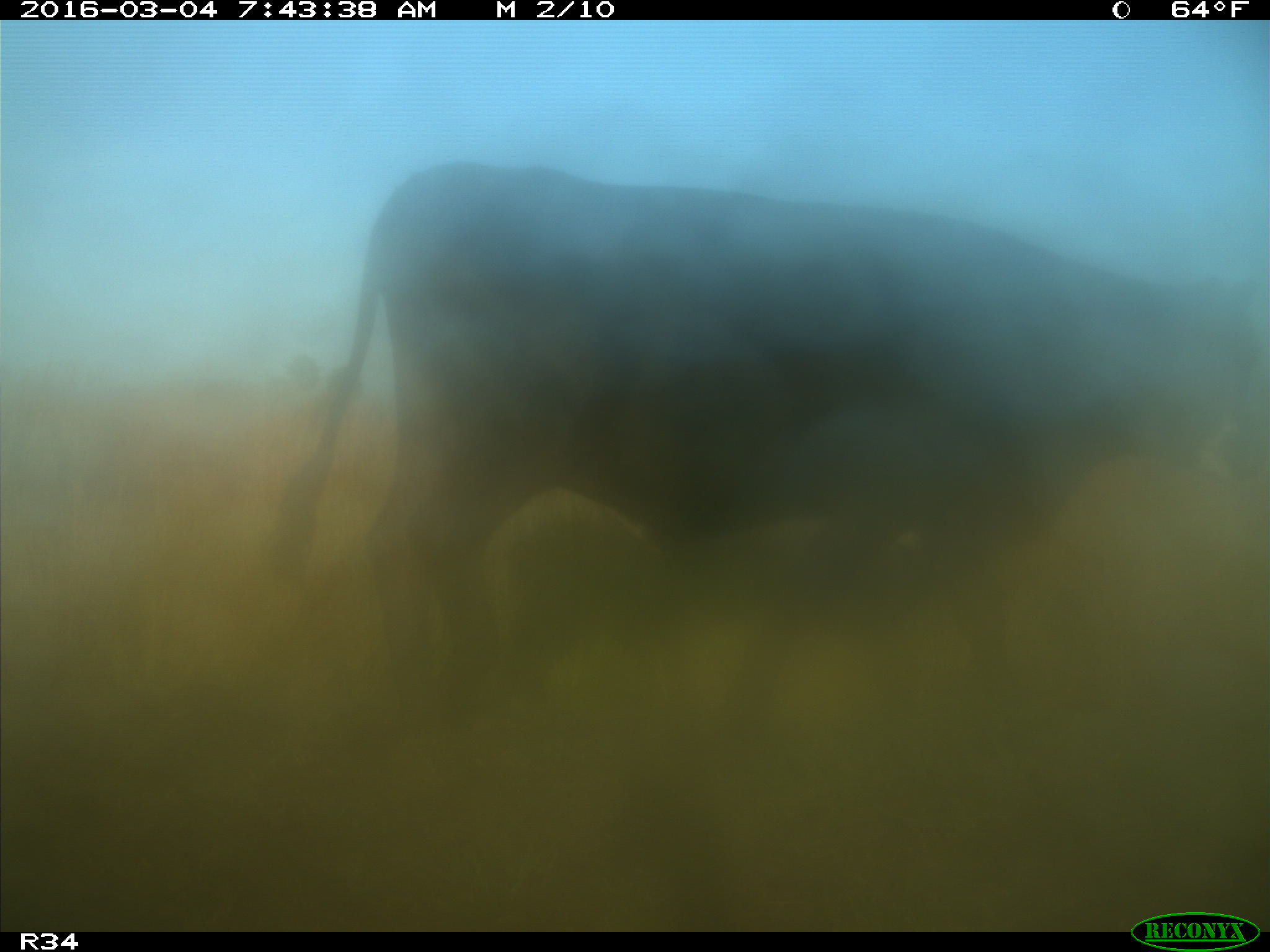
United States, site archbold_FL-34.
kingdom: Animalia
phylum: Chordata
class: Mammalia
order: Artiodactyla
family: Bovidae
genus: Bos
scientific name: Bos taurus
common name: domestic cow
Bos taurus (domestic cow).